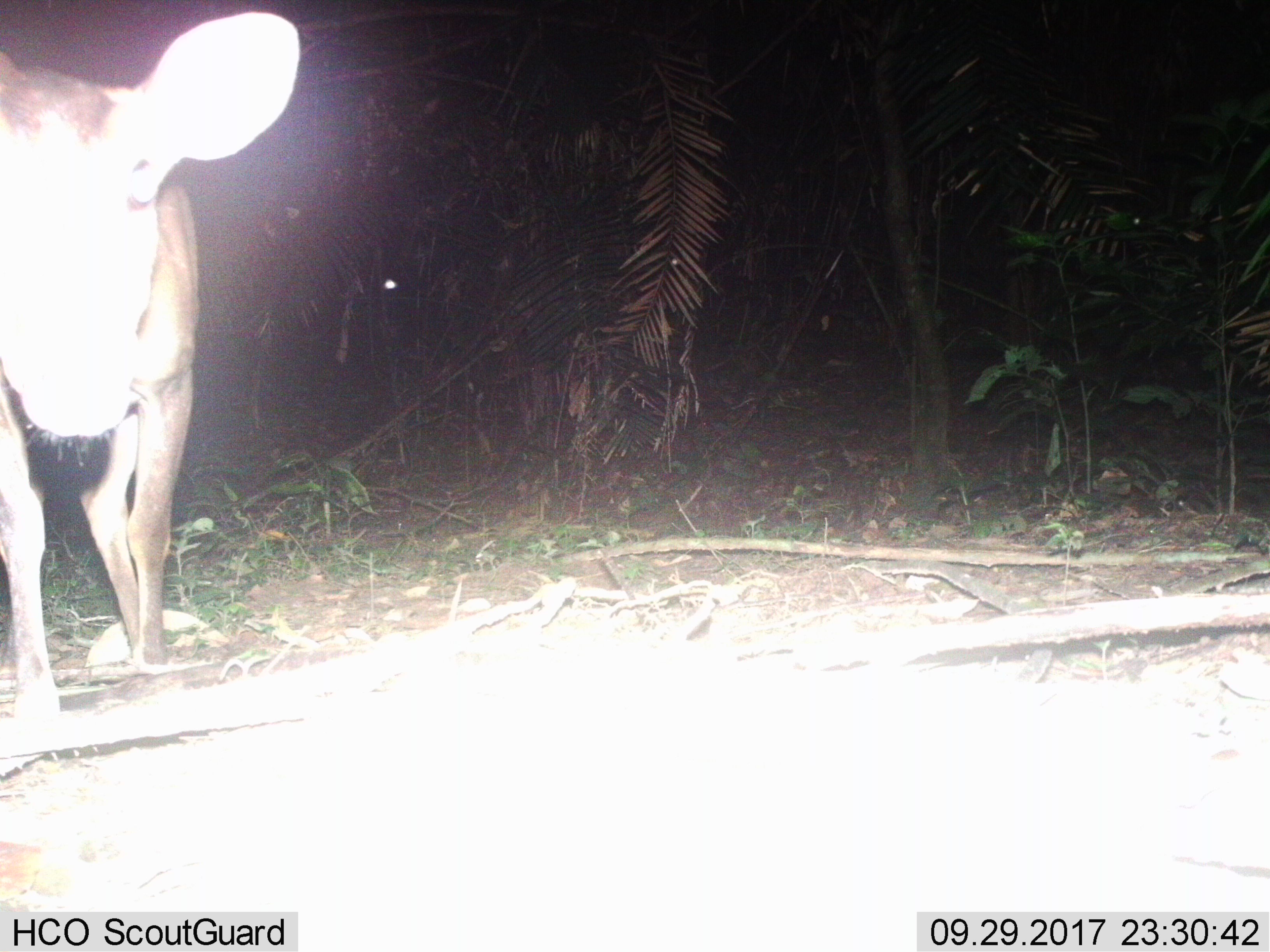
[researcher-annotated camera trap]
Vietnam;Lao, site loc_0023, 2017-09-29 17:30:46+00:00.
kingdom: Animalia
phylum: Chordata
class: Mammalia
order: Artiodactyla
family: Cervidae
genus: Muntiacus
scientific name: Muntiacus vuquangensis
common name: large-antlered muntjac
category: large antlered muntjac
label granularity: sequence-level